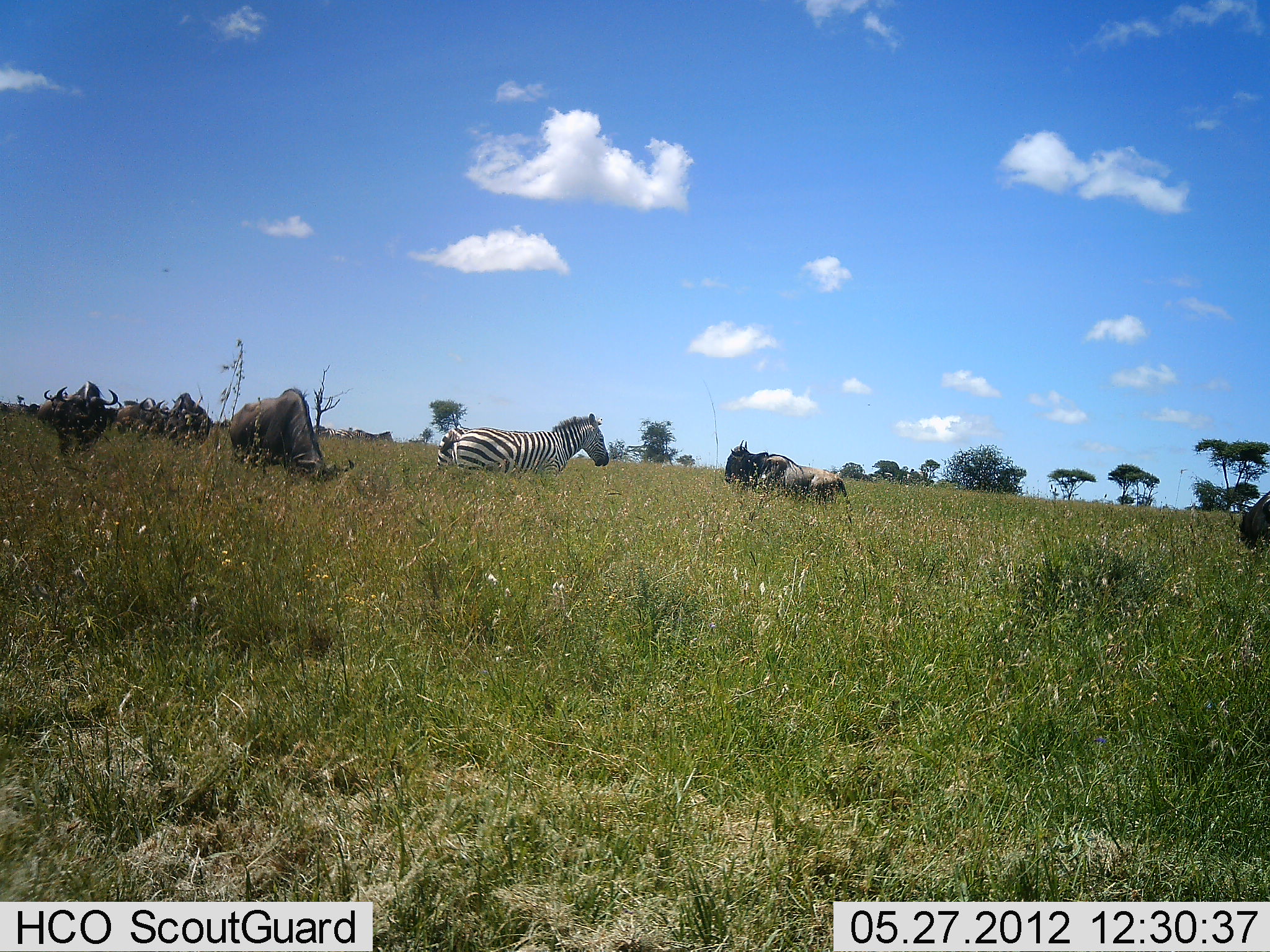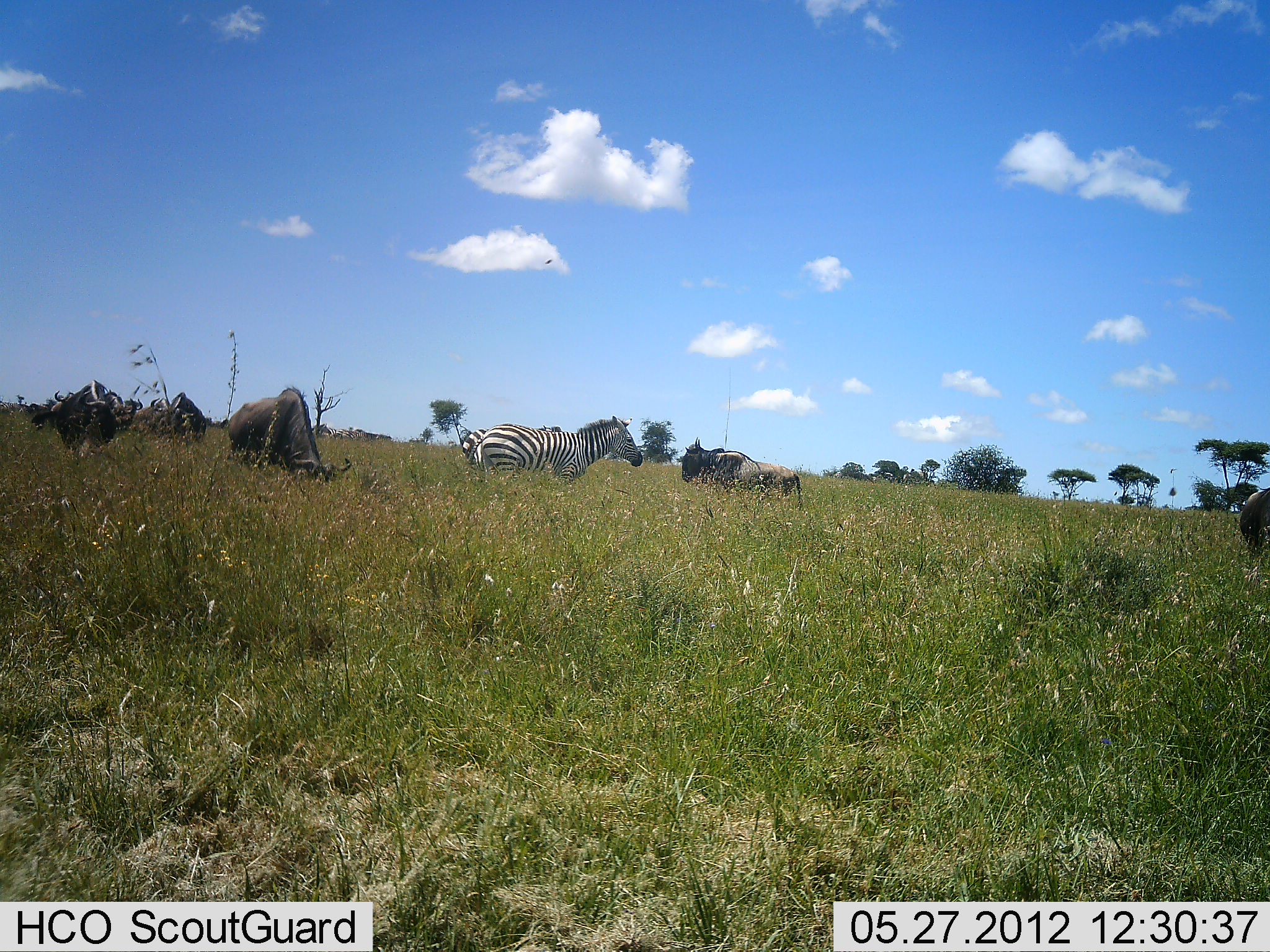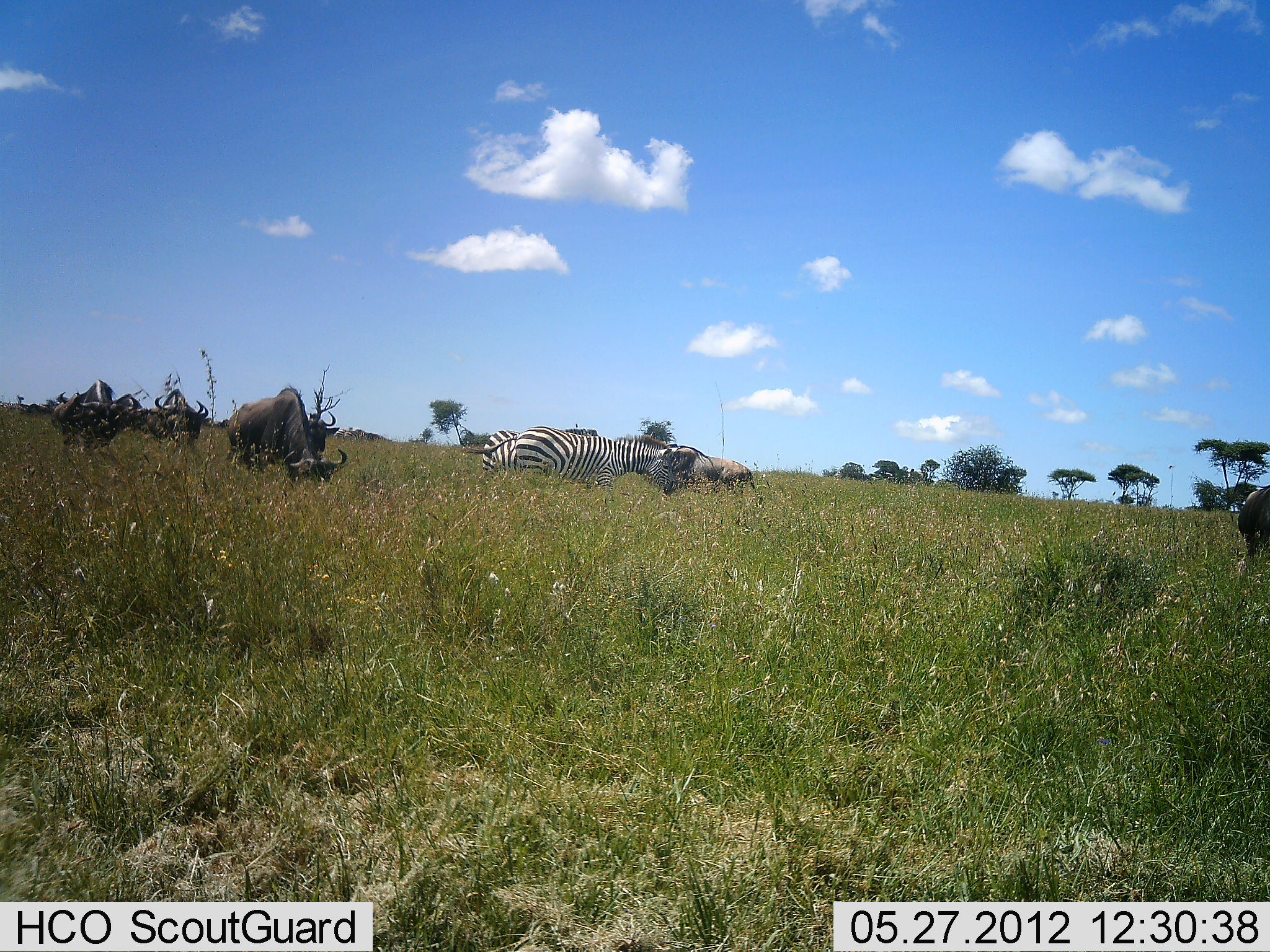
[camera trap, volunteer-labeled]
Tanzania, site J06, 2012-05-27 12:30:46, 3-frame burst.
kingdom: Animalia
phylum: Chordata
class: Mammalia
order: Artiodactyla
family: Bovidae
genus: Connochaetes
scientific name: Connochaetes taurinus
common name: blue wildebeest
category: wildebeest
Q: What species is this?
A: Wildebeest (blue wildebeest) (Connochaetes taurinus).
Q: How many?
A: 6.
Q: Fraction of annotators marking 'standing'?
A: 55%.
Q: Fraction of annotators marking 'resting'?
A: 0%.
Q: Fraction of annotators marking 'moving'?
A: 64%.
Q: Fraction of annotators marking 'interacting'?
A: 0%.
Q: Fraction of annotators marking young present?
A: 0%.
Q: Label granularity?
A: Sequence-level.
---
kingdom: Animalia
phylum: Chordata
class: Mammalia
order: Perissodactyla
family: Equidae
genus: Equus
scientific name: Equus quagga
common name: plains zebra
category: zebra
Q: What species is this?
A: Zebra (plains zebra) (Equus quagga).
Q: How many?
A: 1.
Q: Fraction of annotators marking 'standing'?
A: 10%.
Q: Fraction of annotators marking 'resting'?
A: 0%.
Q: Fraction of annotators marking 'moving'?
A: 80%.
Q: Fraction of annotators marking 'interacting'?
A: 0%.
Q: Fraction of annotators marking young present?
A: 0%.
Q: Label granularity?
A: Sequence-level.